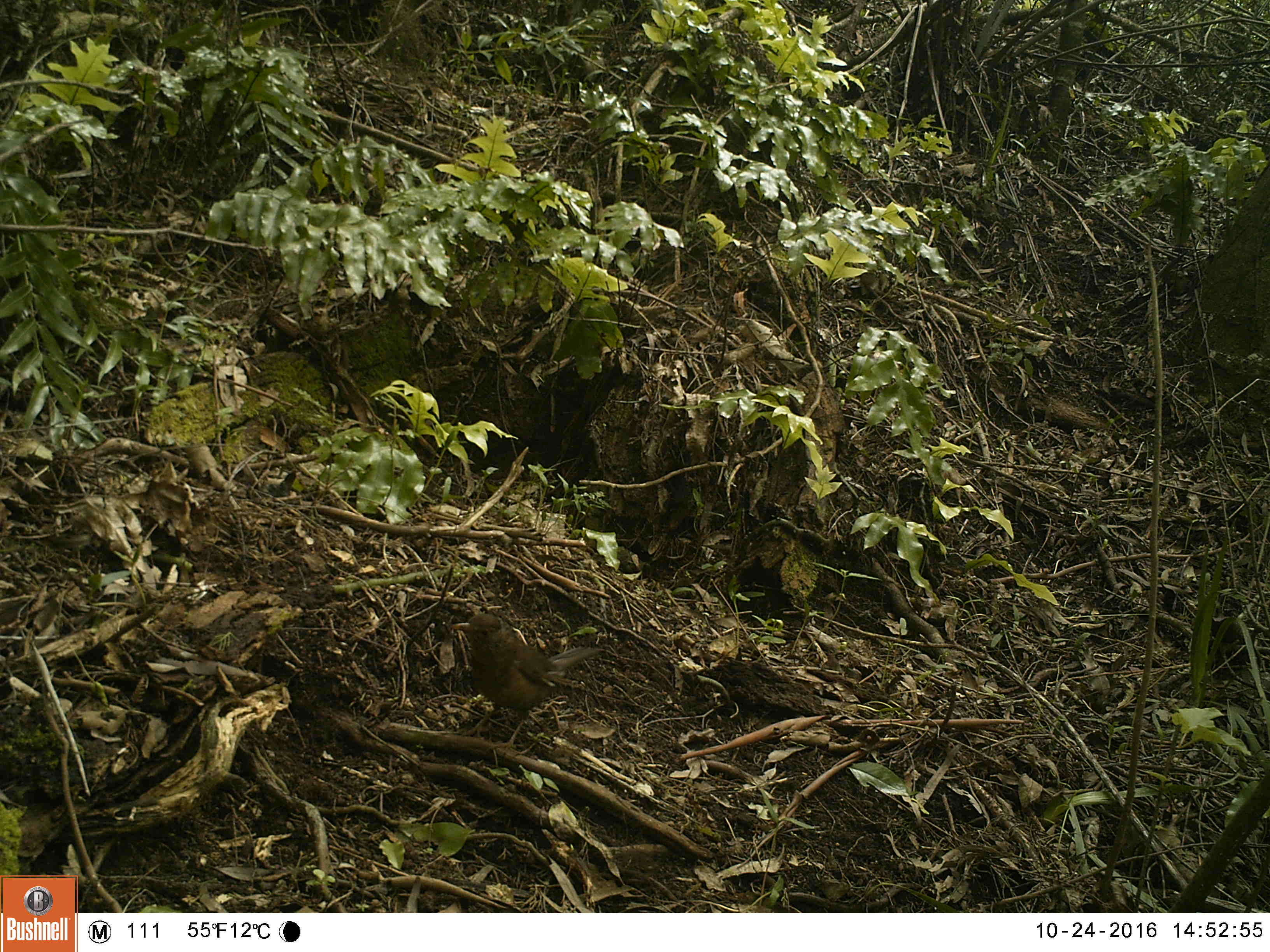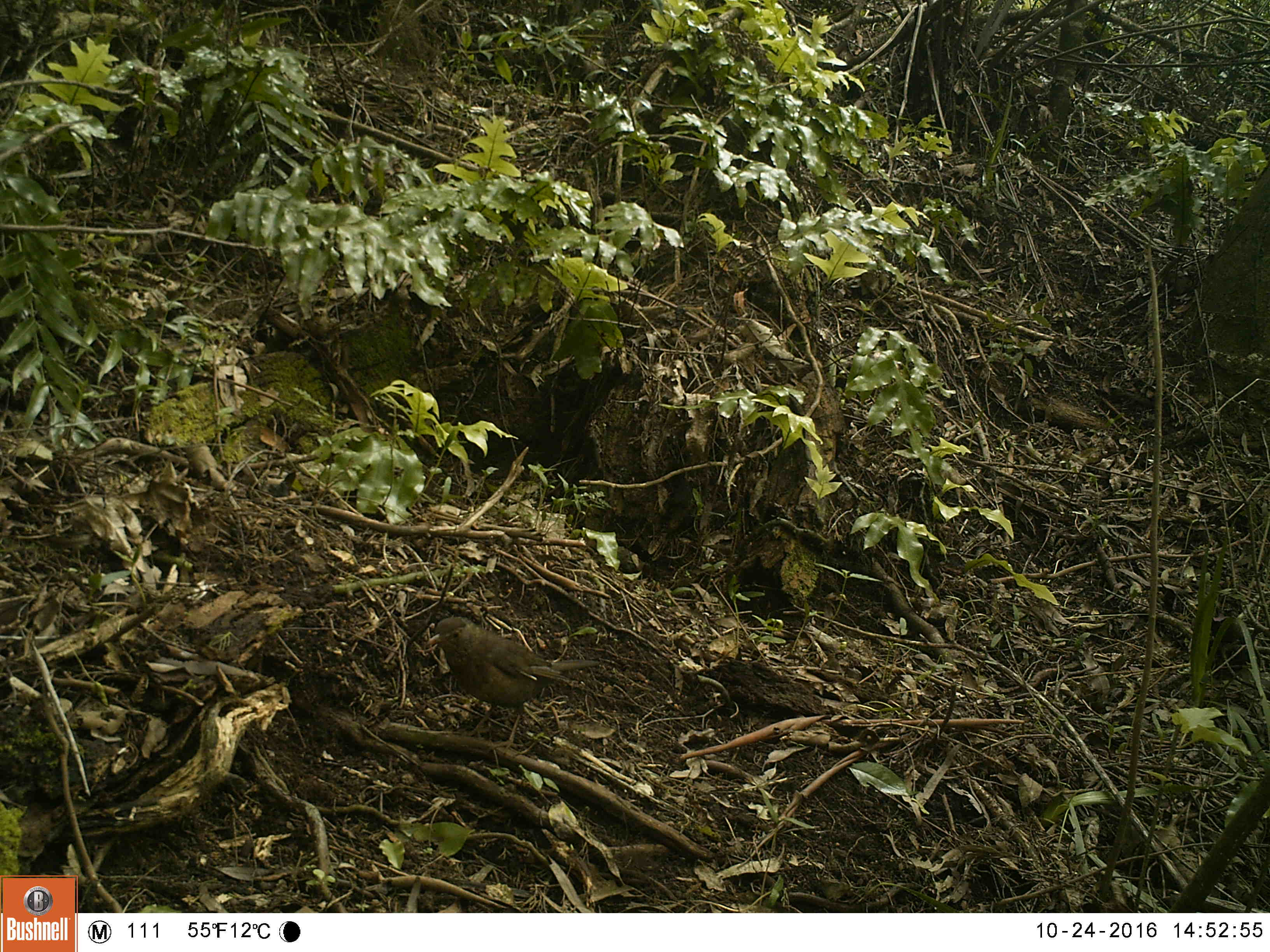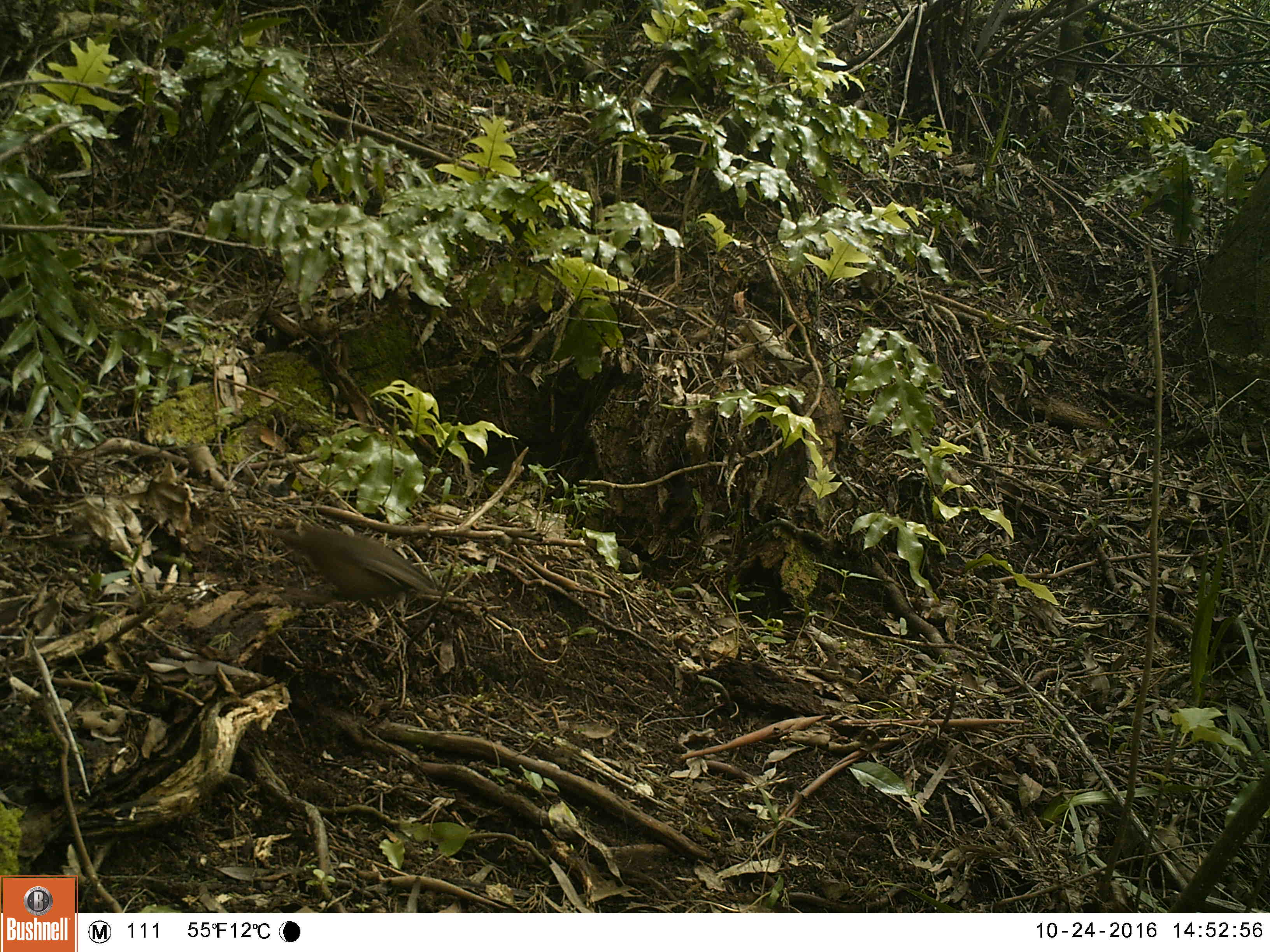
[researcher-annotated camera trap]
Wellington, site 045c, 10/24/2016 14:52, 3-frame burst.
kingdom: Animalia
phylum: Chordata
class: Aves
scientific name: Aves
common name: bird